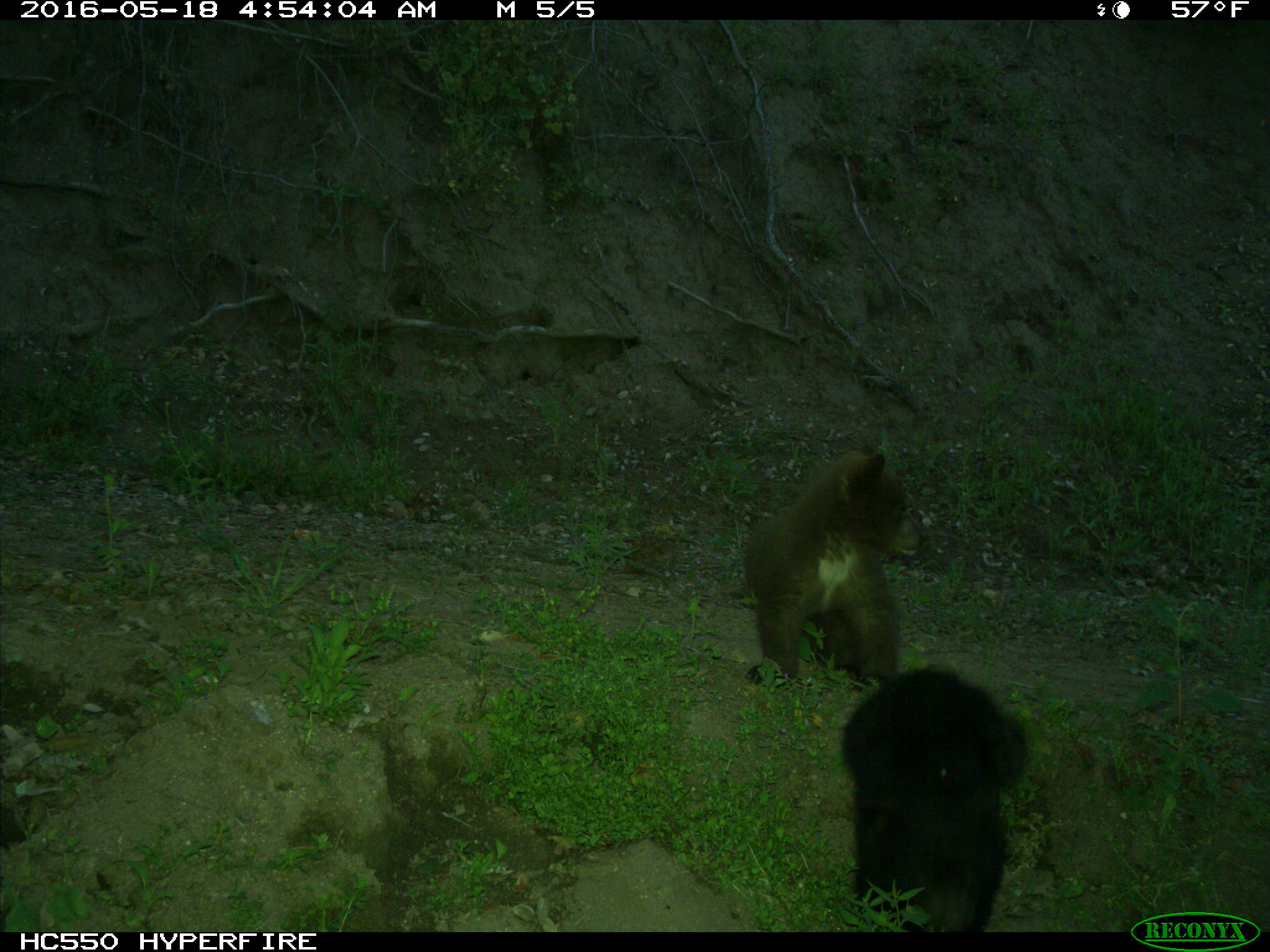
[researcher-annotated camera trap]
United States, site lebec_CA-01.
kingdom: Animalia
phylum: Chordata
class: Mammalia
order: Carnivora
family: Ursidae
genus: Ursus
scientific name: Ursus americanus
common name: american black bear